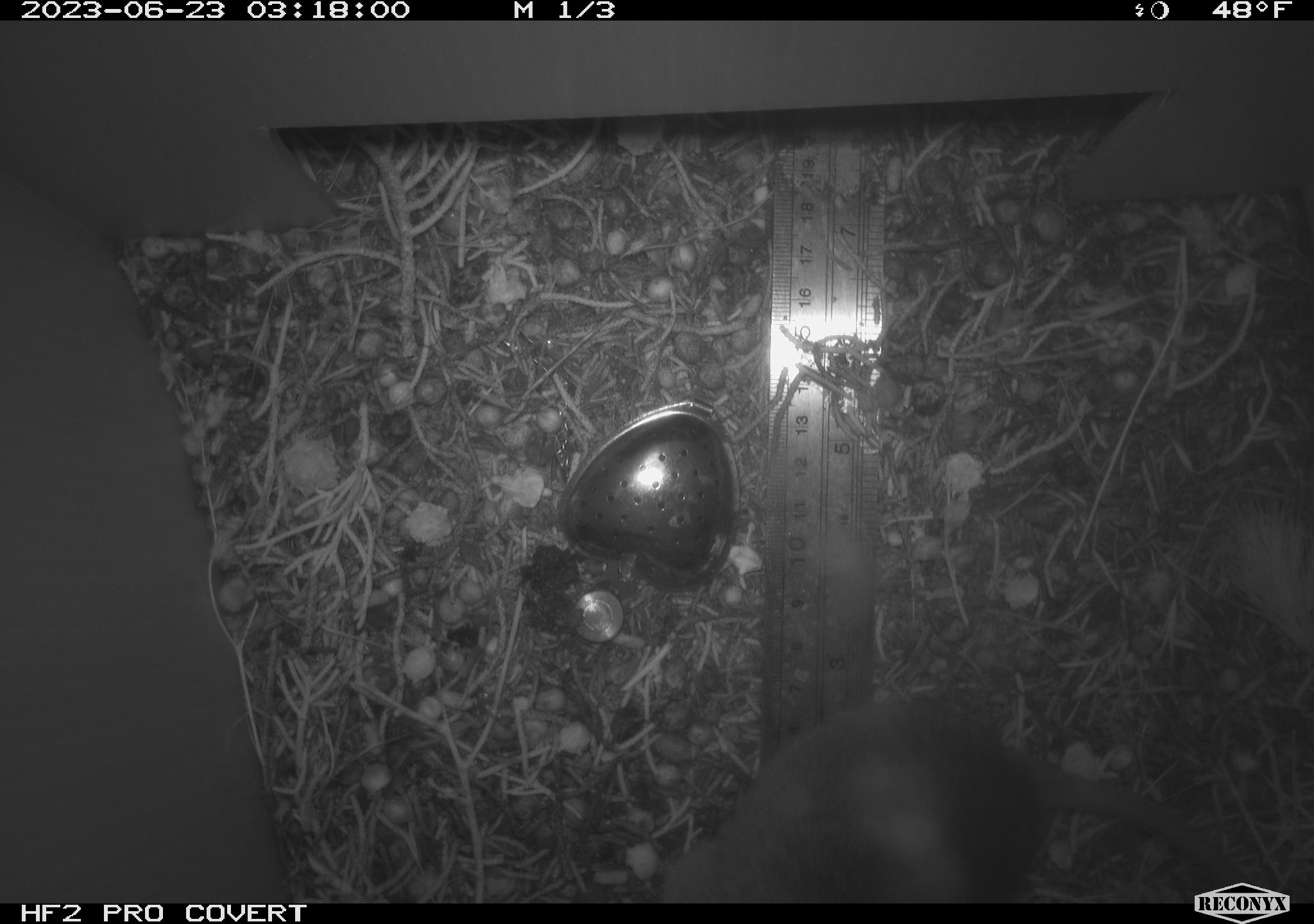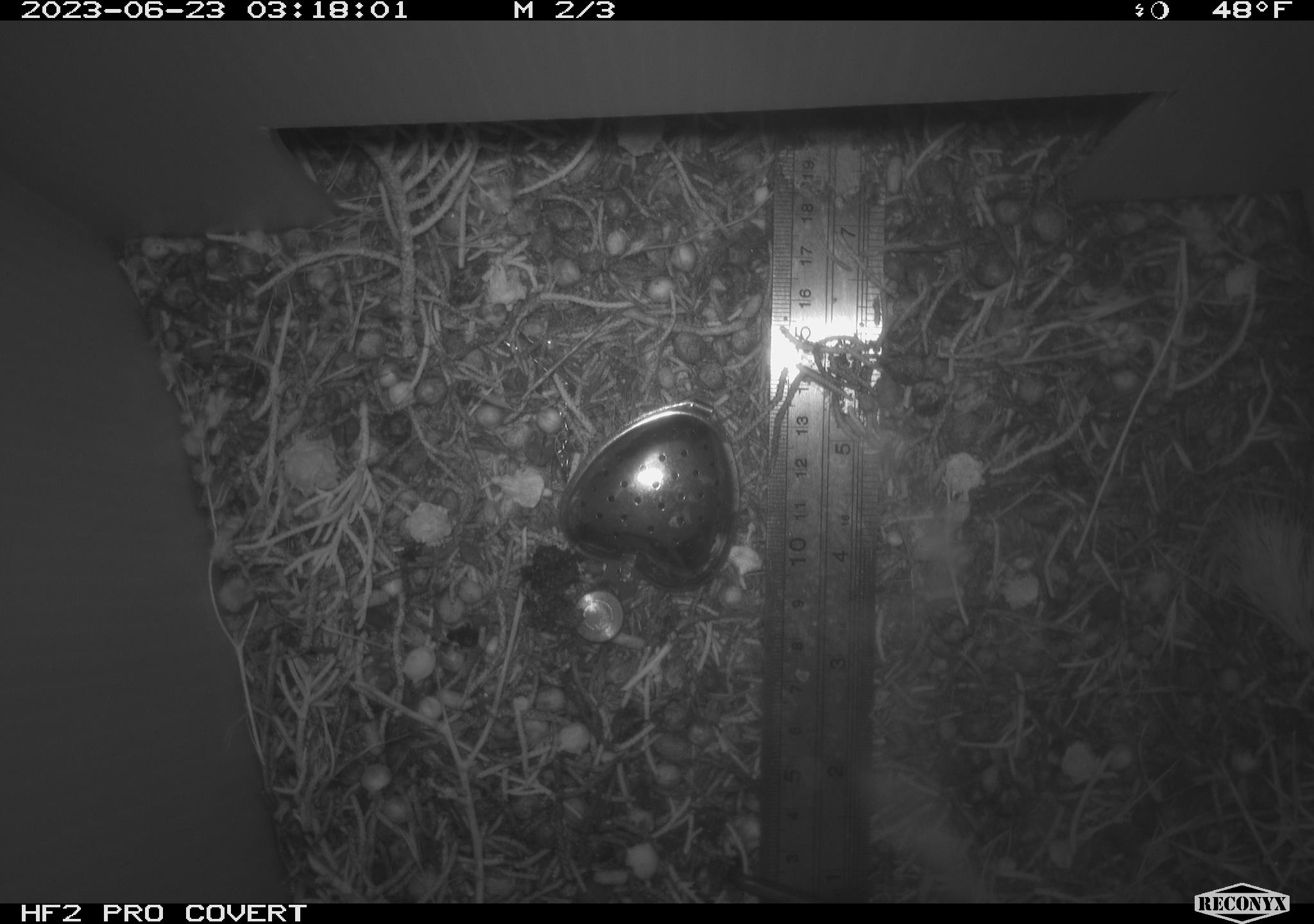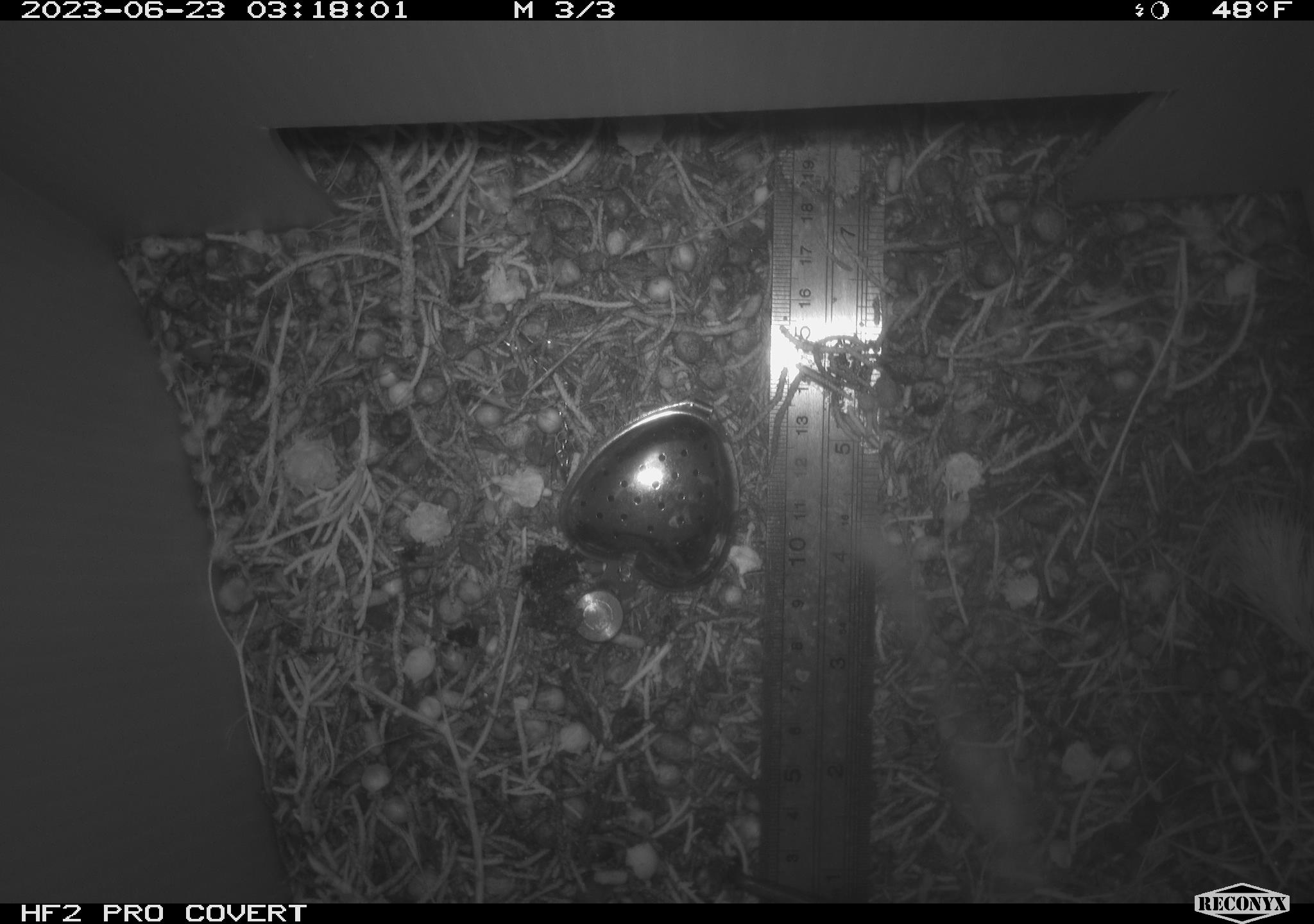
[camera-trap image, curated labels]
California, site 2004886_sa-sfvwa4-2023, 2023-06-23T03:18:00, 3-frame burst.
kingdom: Animalia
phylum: Chordata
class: Mammalia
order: Rodentia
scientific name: Rodentia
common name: mouse species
Mouse species (Rodentia).